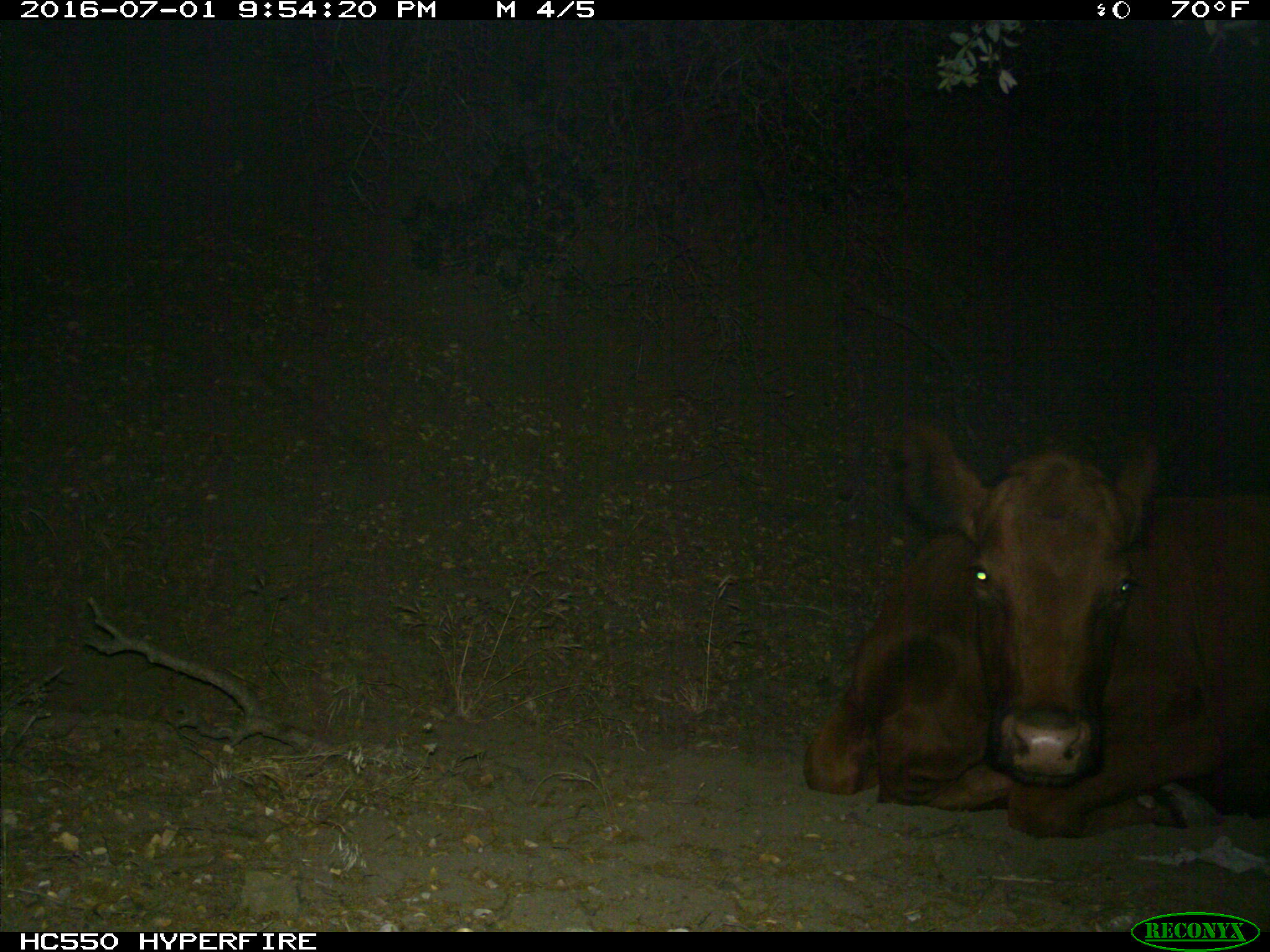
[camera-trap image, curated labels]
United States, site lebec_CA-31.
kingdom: Animalia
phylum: Chordata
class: Mammalia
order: Artiodactyla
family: Bovidae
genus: Bos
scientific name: Bos taurus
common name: domestic cow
Bos taurus (domestic cow).